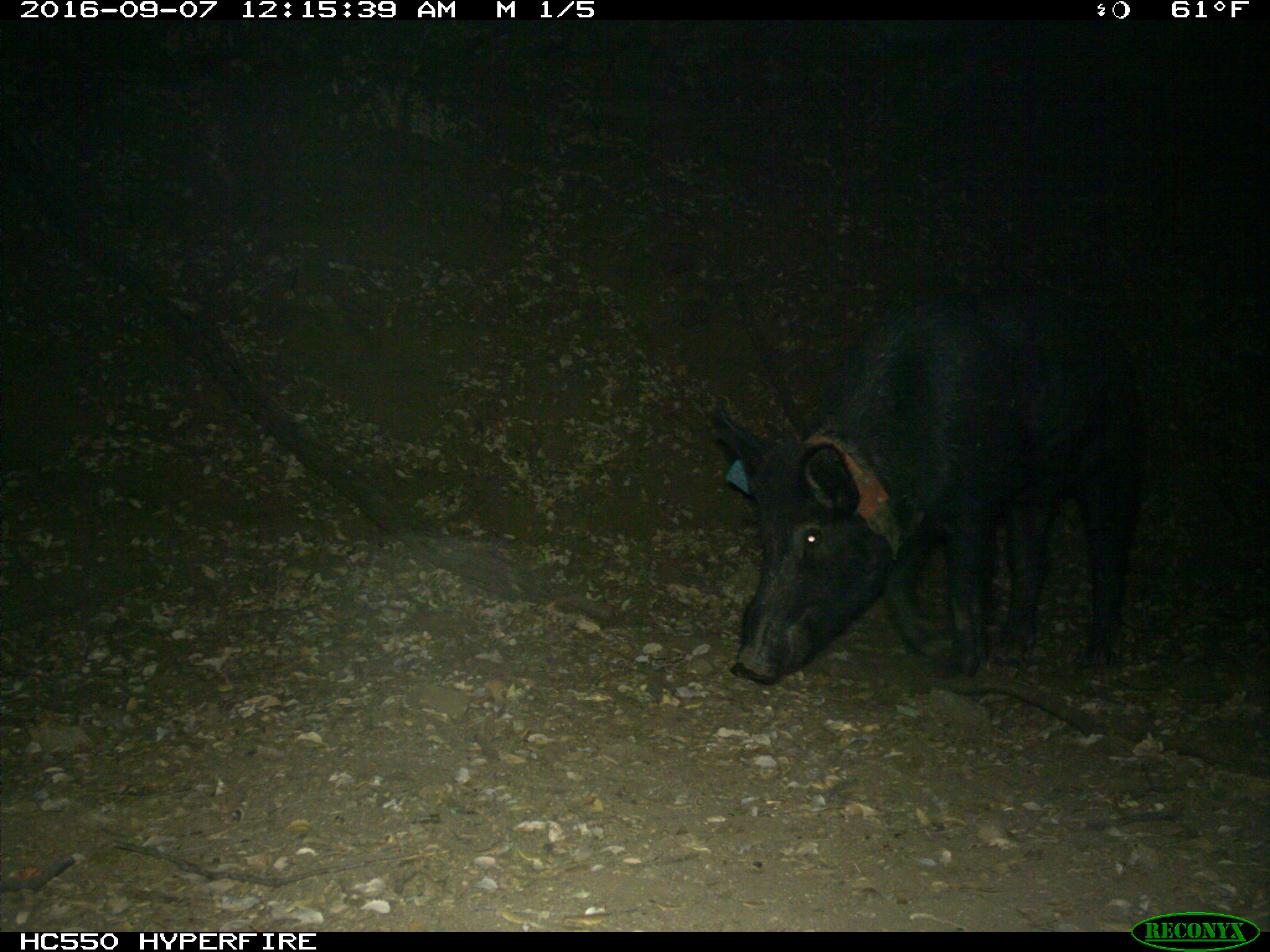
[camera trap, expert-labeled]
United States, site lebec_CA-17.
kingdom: Animalia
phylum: Chordata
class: Mammalia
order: Artiodactyla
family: Suidae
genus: Sus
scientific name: Sus scrofa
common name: wild boar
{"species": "Sus scrofa (wild boar)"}